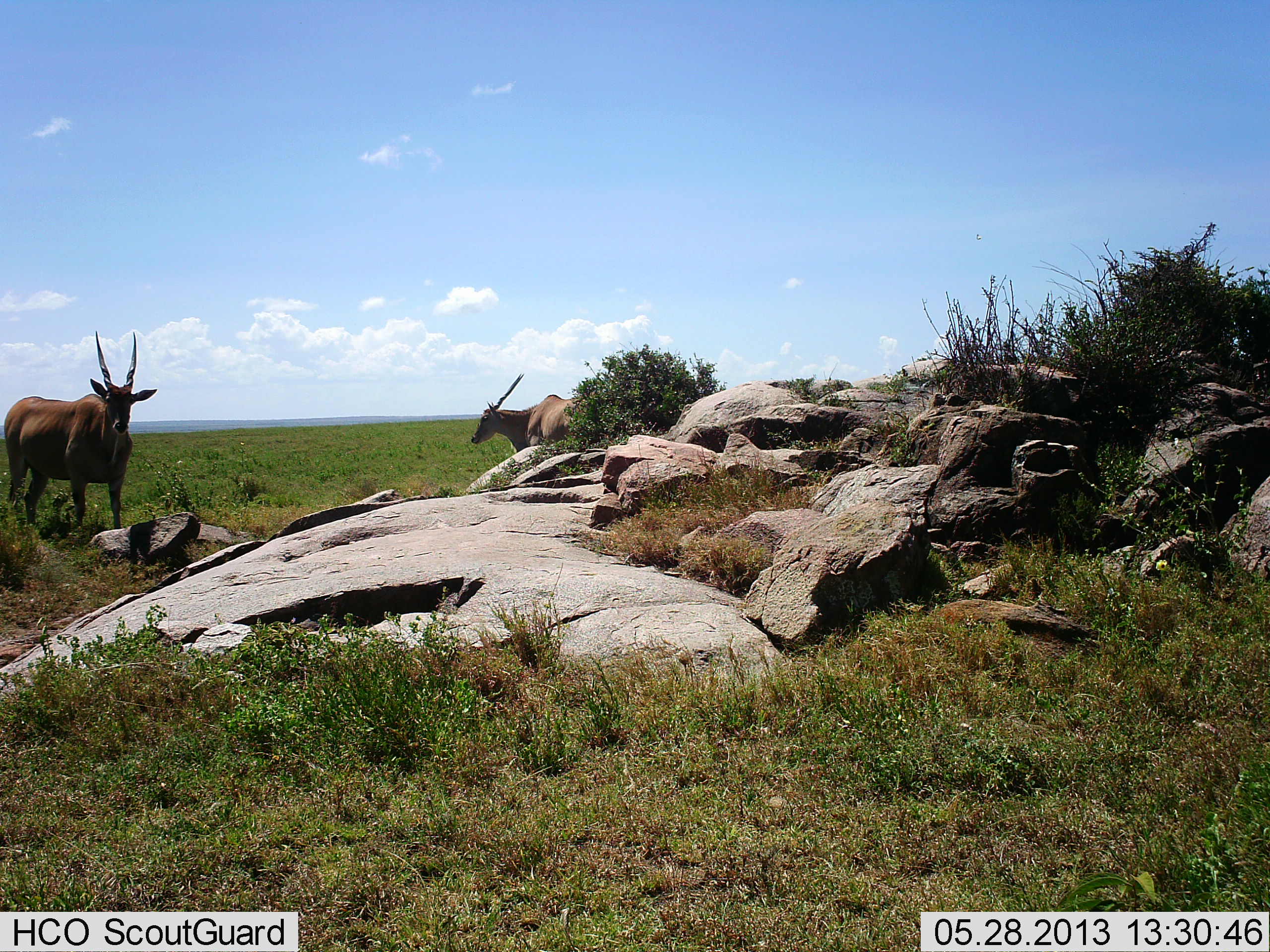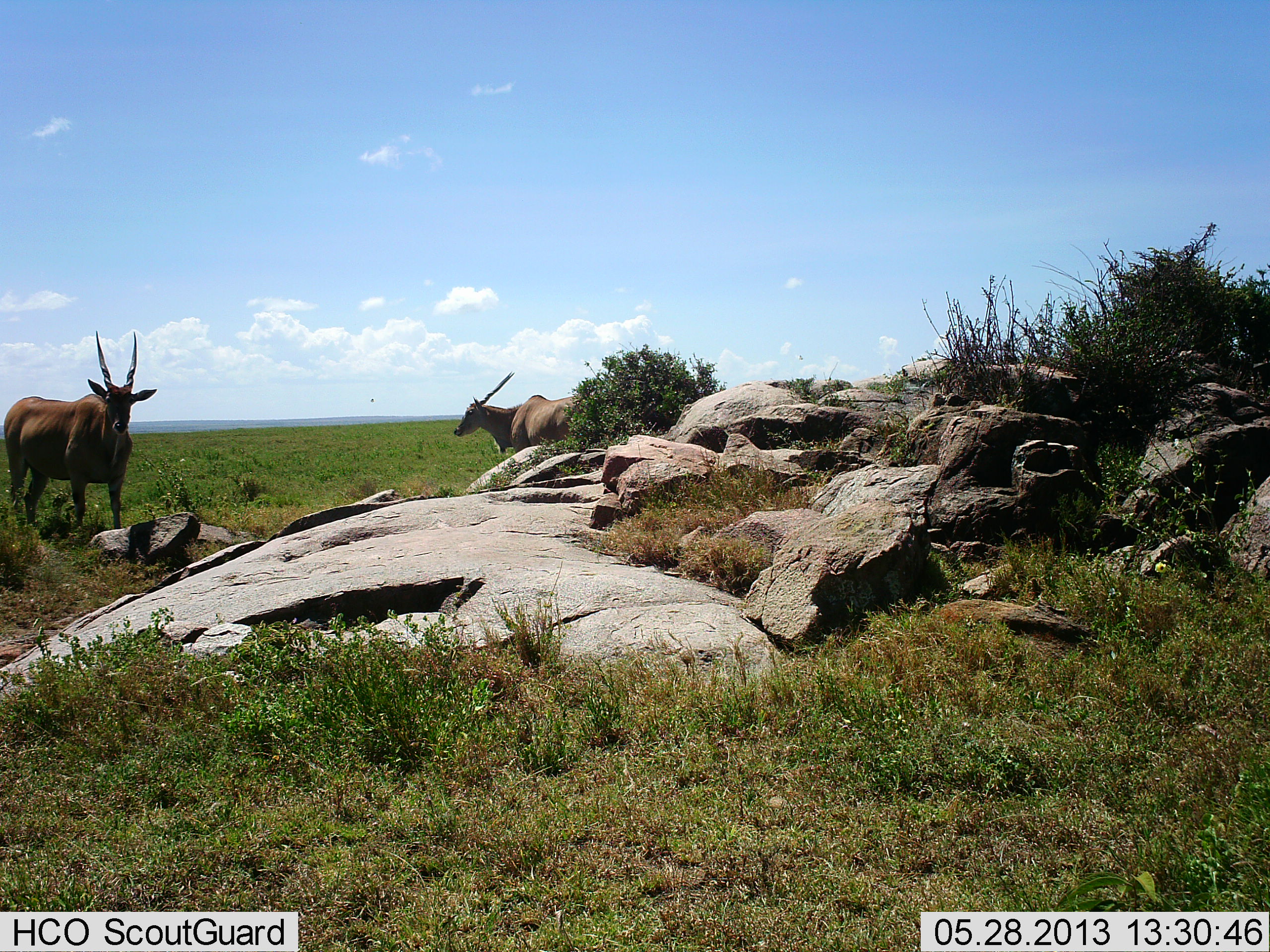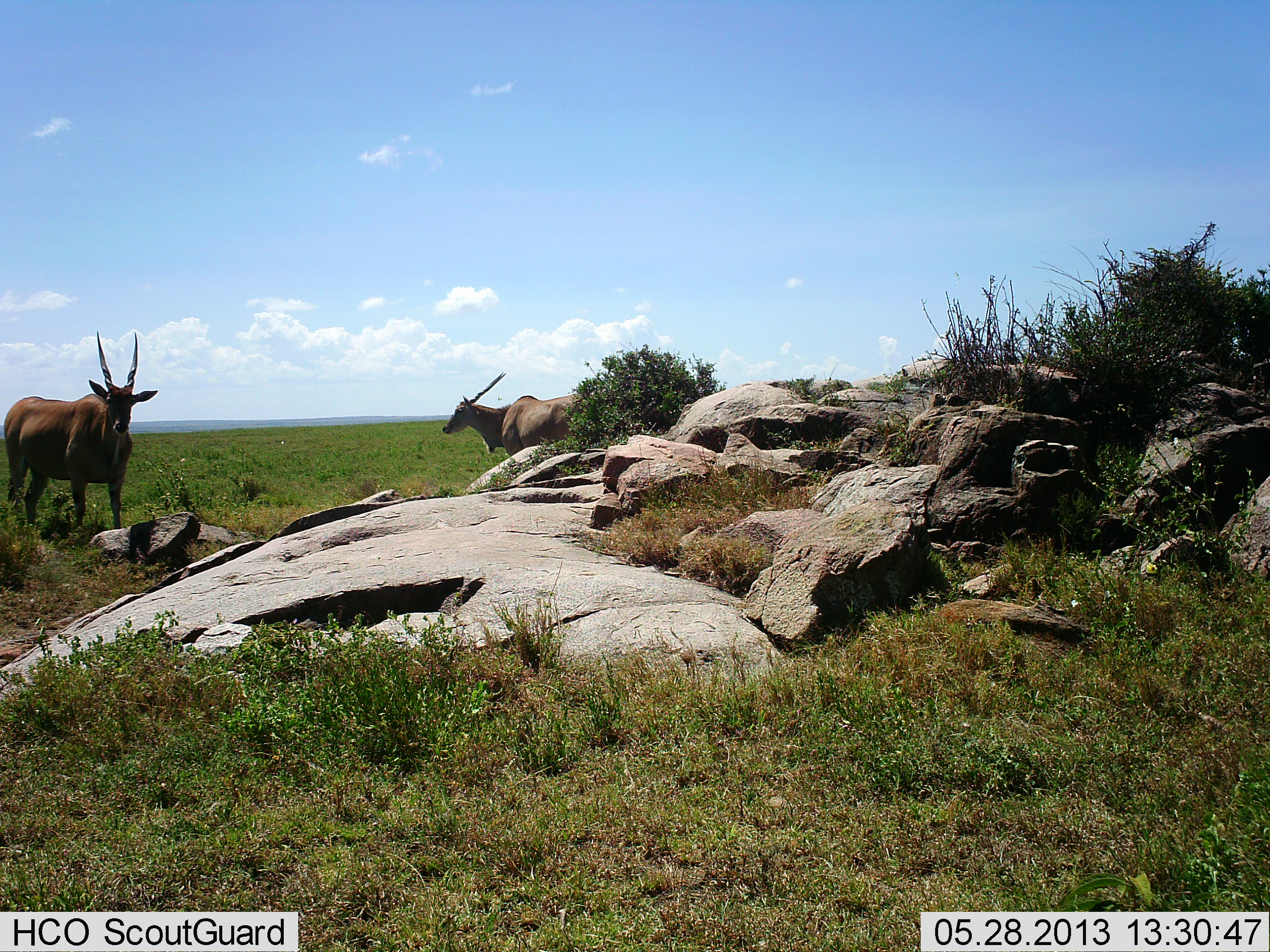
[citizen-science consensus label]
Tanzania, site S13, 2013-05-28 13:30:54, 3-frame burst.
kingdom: Animalia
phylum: Chordata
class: Mammalia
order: Artiodactyla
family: Bovidae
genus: Tragelaphus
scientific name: Tragelaphus oryx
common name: eland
Eland (Tragelaphus oryx), count 2. Behavior (volunteer vote fractions): standing 82%, resting 12%, moving 47%, interacting 0%. Young present (vote fraction): 0%. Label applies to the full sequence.